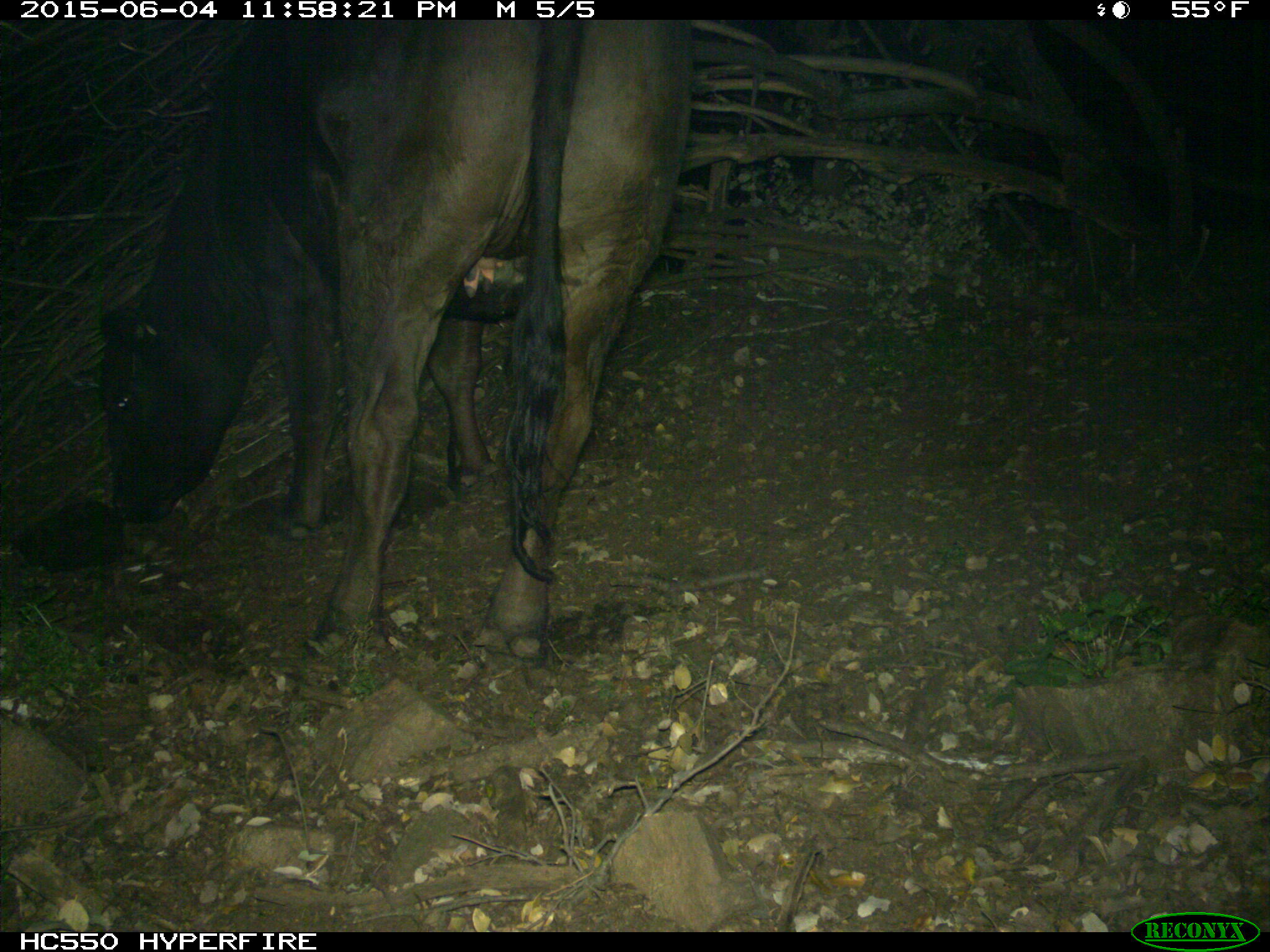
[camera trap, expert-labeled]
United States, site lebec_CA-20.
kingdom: Animalia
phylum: Chordata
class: Mammalia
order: Artiodactyla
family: Bovidae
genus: Bos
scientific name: Bos taurus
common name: domestic cow